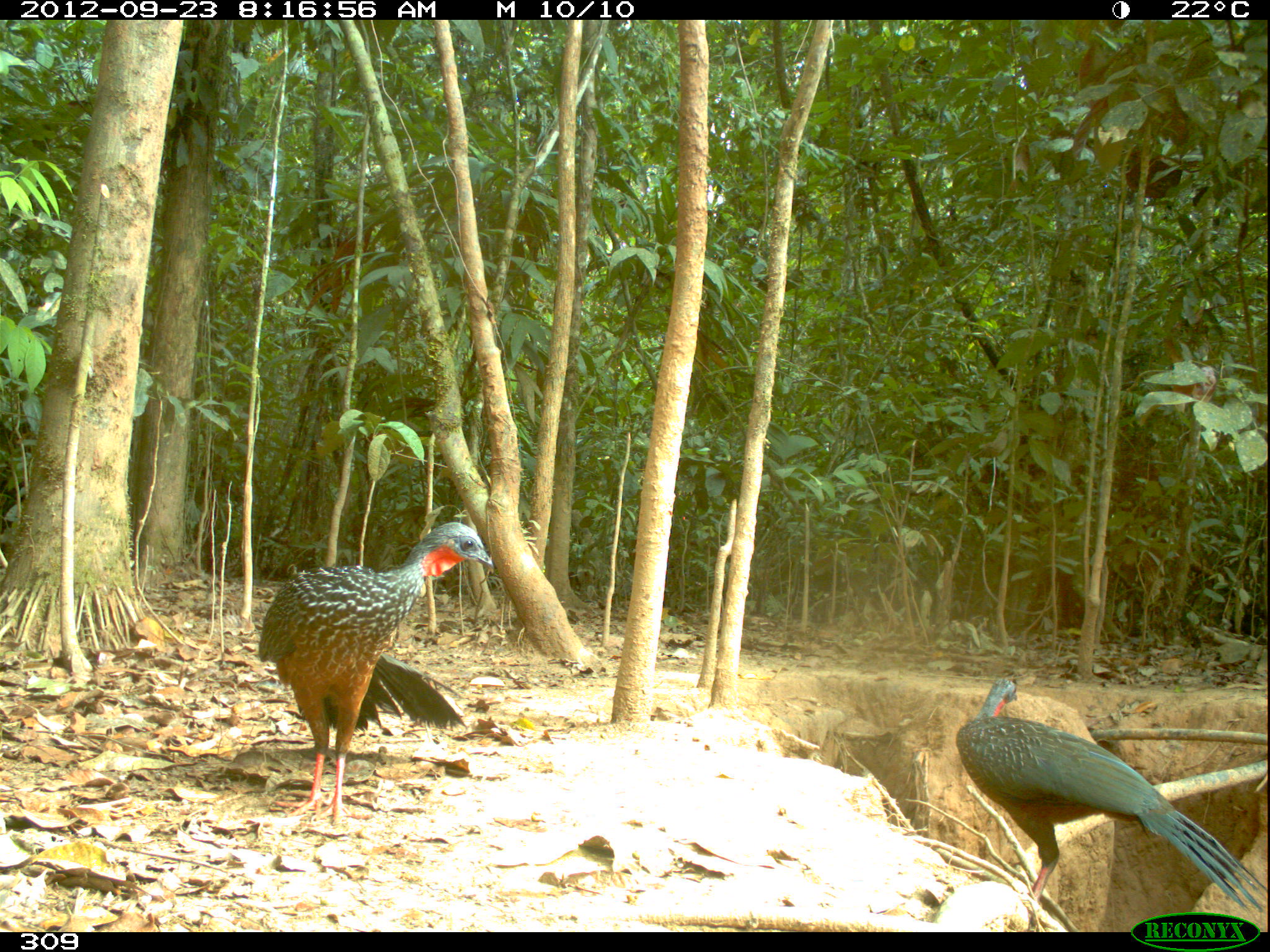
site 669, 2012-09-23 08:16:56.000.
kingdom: Animalia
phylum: Chordata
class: Aves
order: Galliformes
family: Cracidae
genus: Penelope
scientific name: Penelope jacquacu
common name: spix's guan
Penelope jacquacu (spix's guan).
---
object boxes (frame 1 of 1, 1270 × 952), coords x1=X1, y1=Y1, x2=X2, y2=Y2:
penelope jacquacu: x1=955, y1=677, x2=1265, y2=909; x1=257, y1=521, x2=493, y2=824